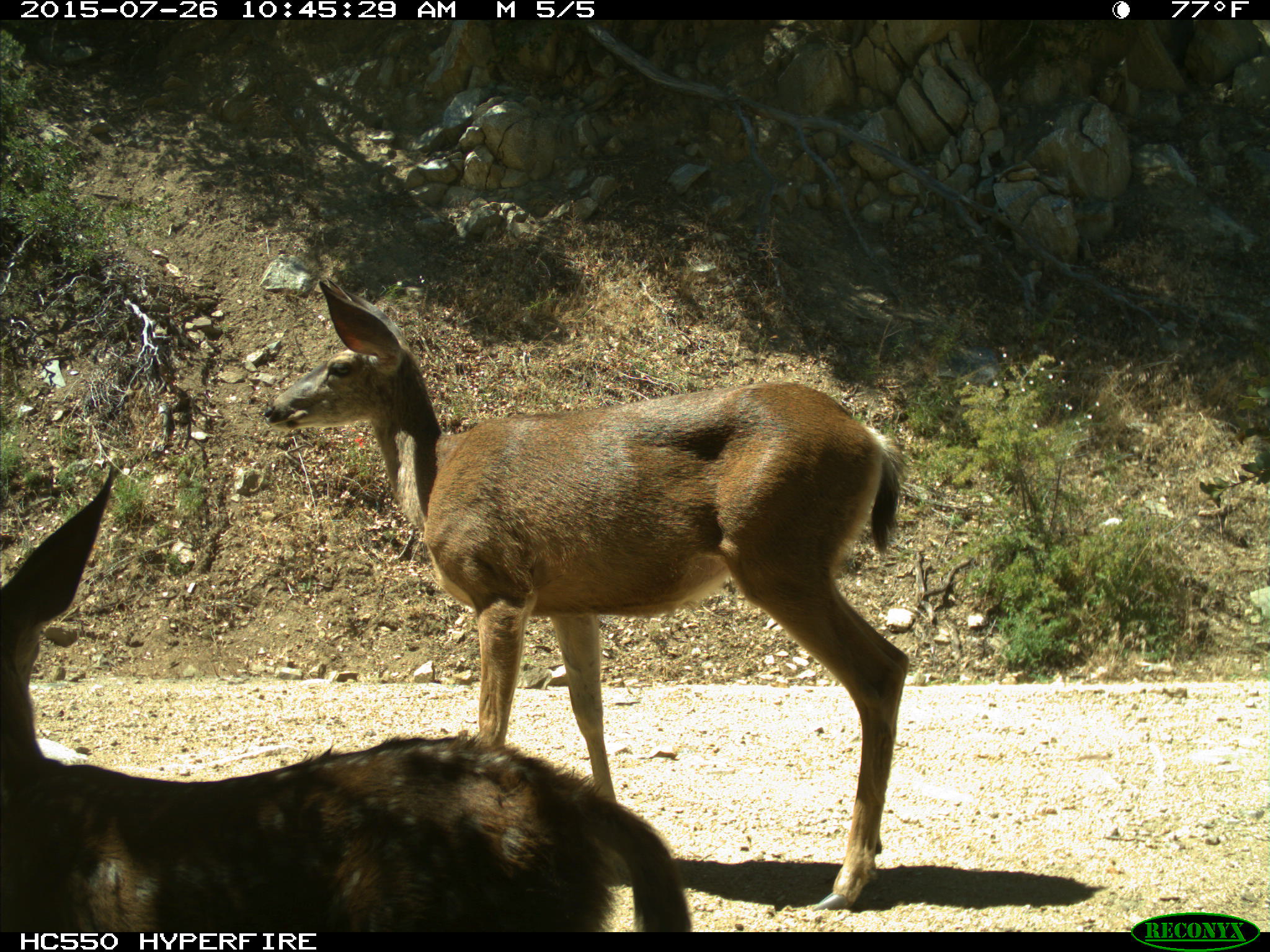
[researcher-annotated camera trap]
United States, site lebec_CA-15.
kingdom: Animalia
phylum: Chordata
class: Mammalia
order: Artiodactyla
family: Cervidae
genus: Odocoileus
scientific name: Odocoileus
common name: deer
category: unidentified deer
Unidentified deer (deer) (Odocoileus).